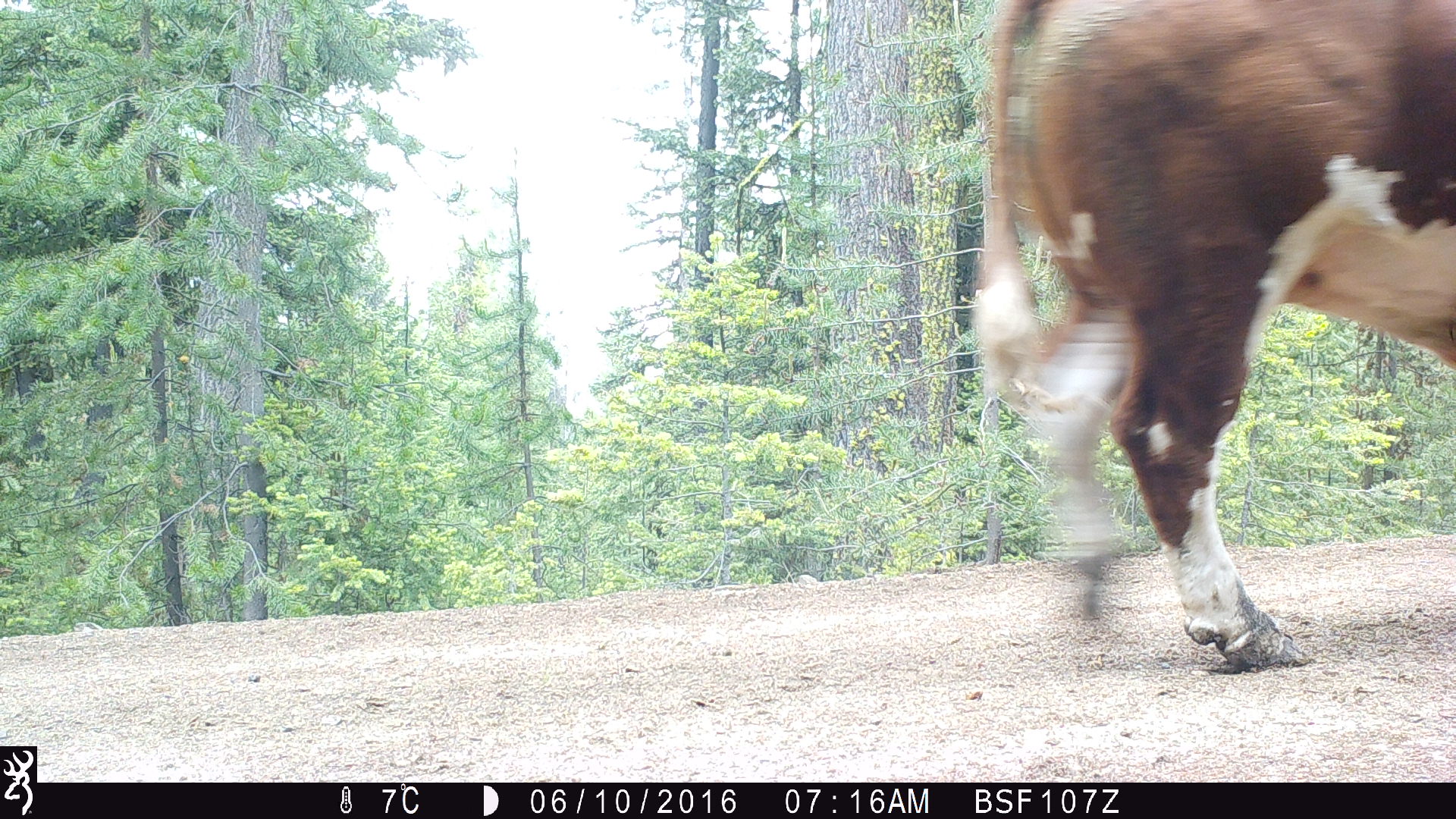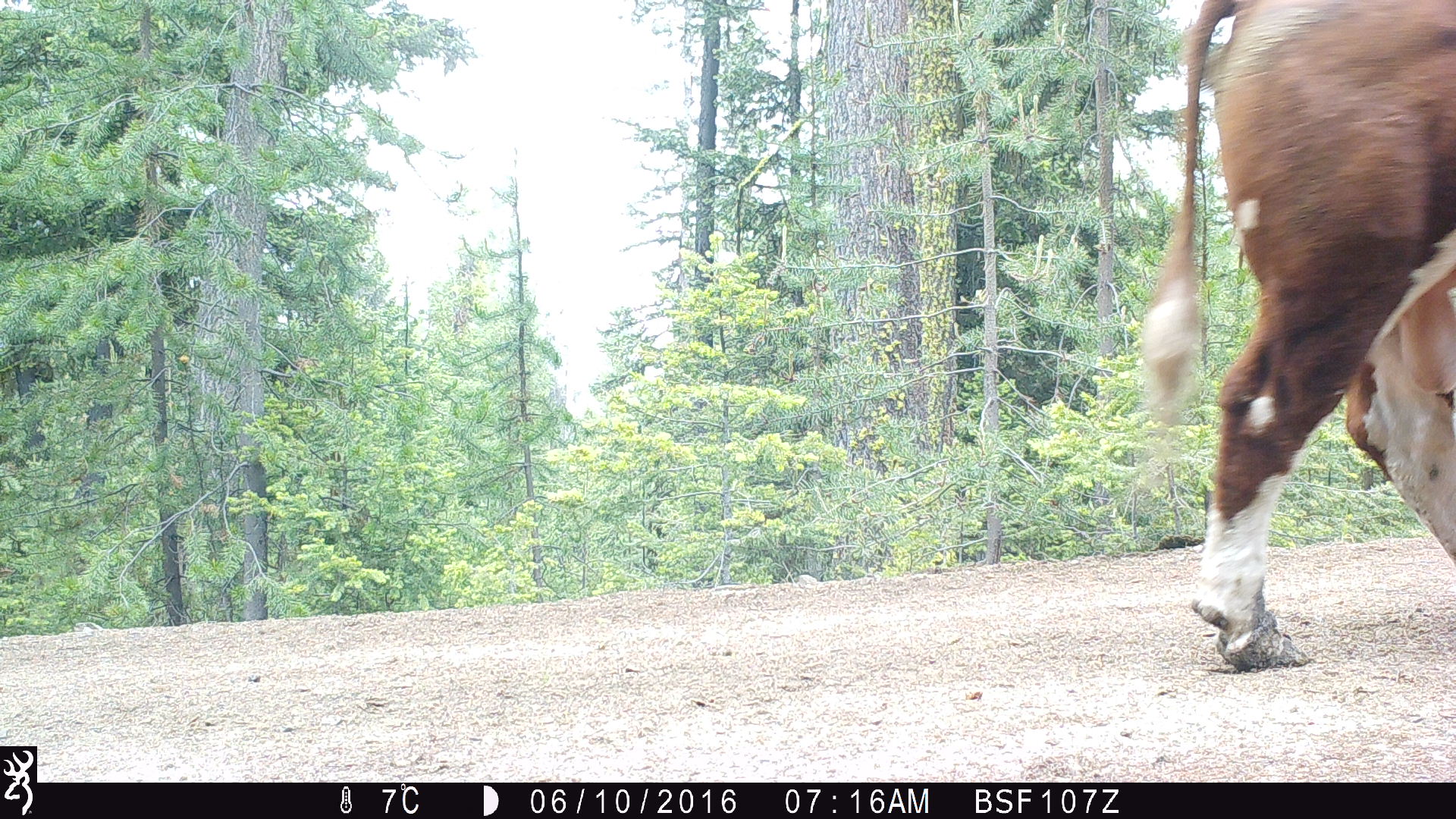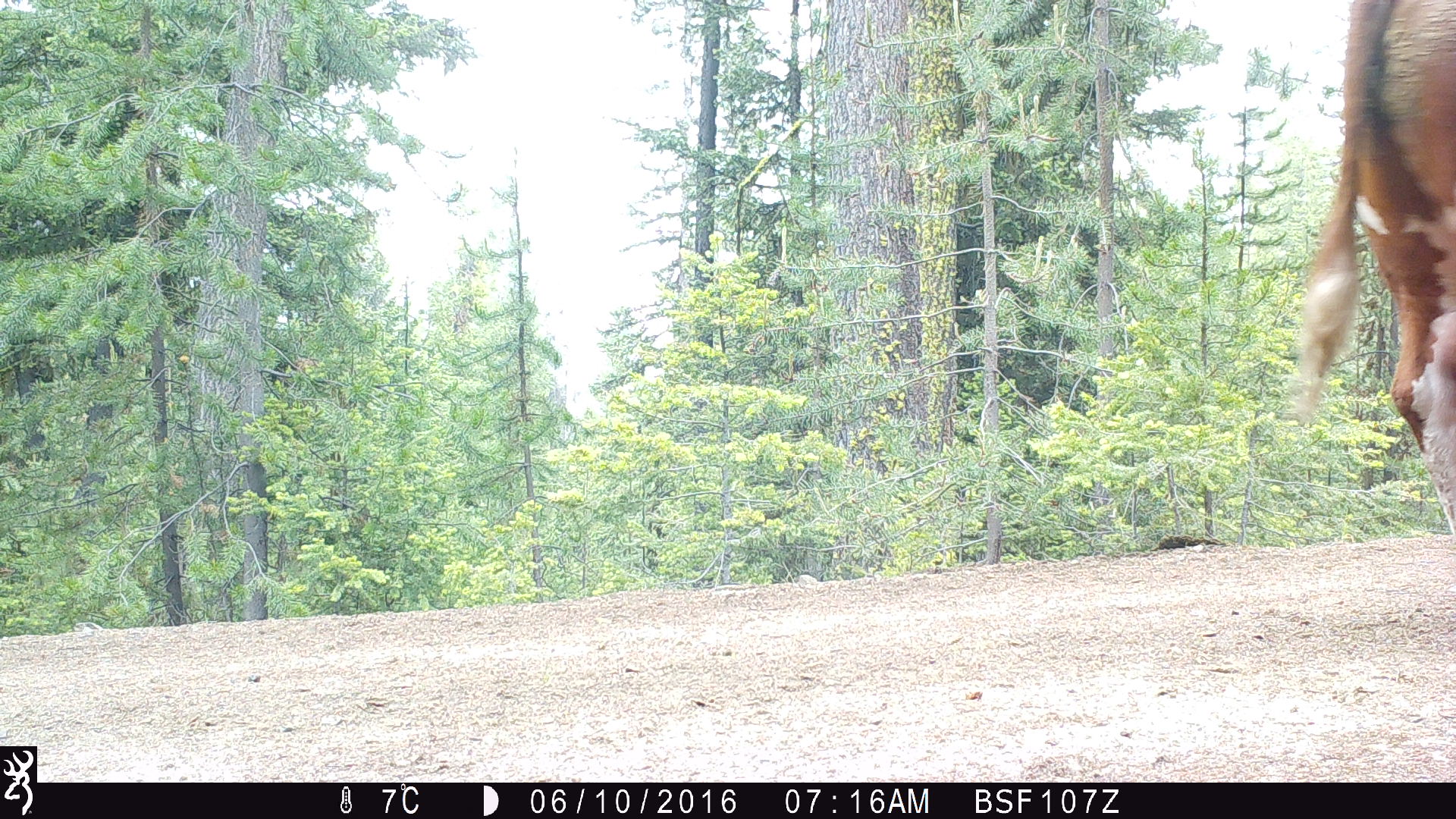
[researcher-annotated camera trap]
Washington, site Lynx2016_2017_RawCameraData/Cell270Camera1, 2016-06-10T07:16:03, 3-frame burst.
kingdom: Animalia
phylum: Chordata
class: Mammalia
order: Artiodactyla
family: Bovidae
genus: Bos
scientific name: Bos taurus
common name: domestic cattle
Domestic cattle (Bos taurus). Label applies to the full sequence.